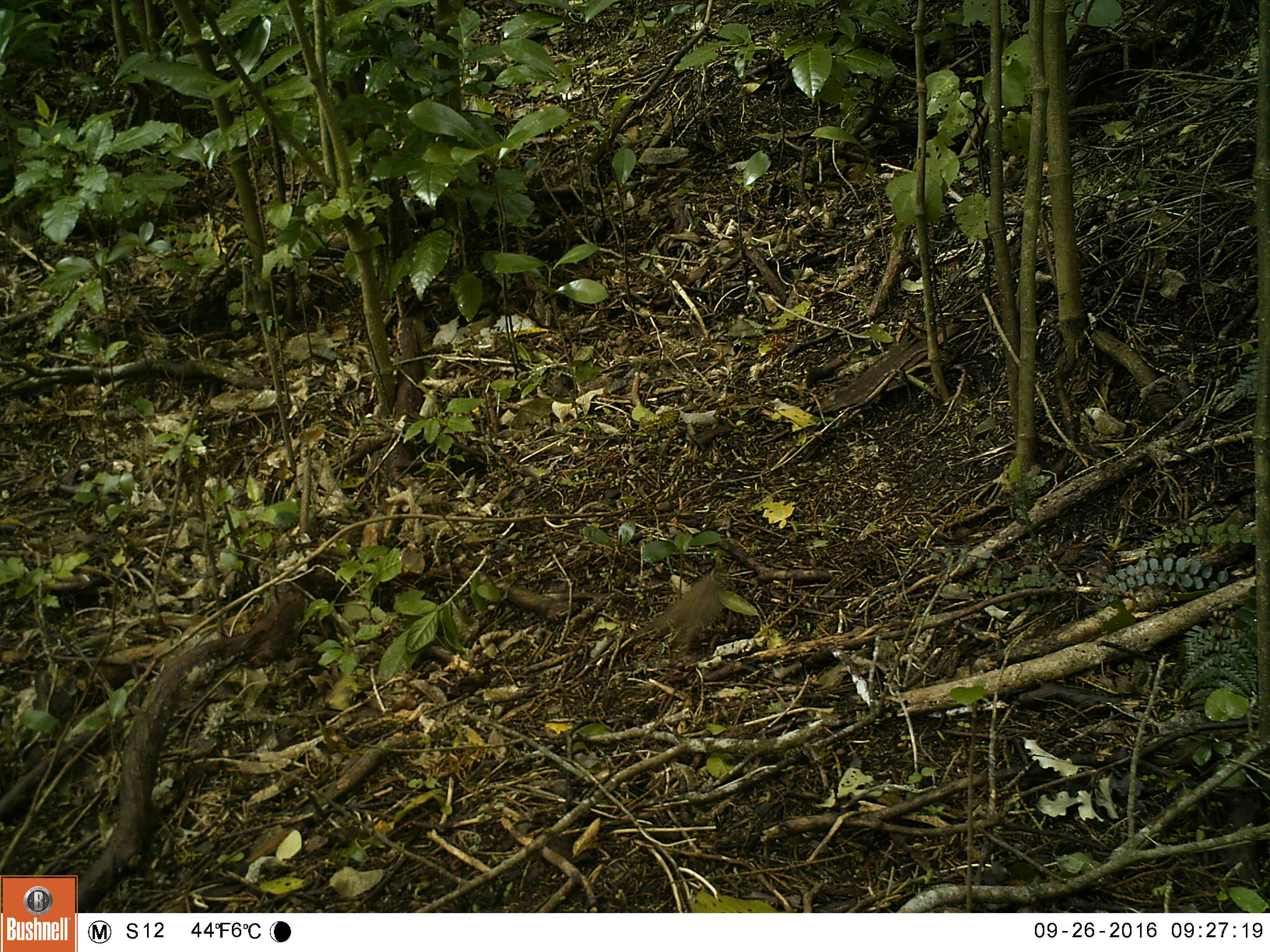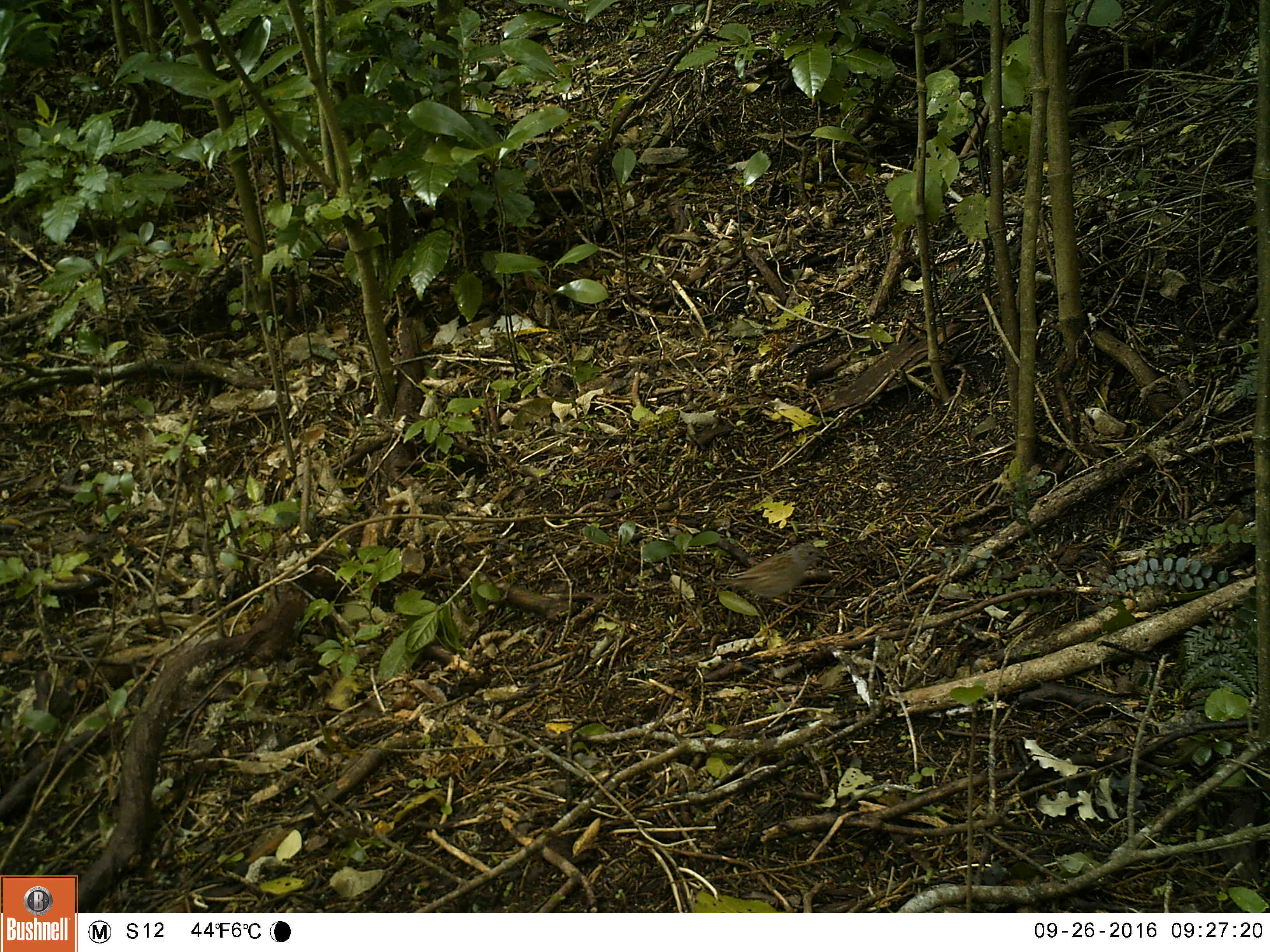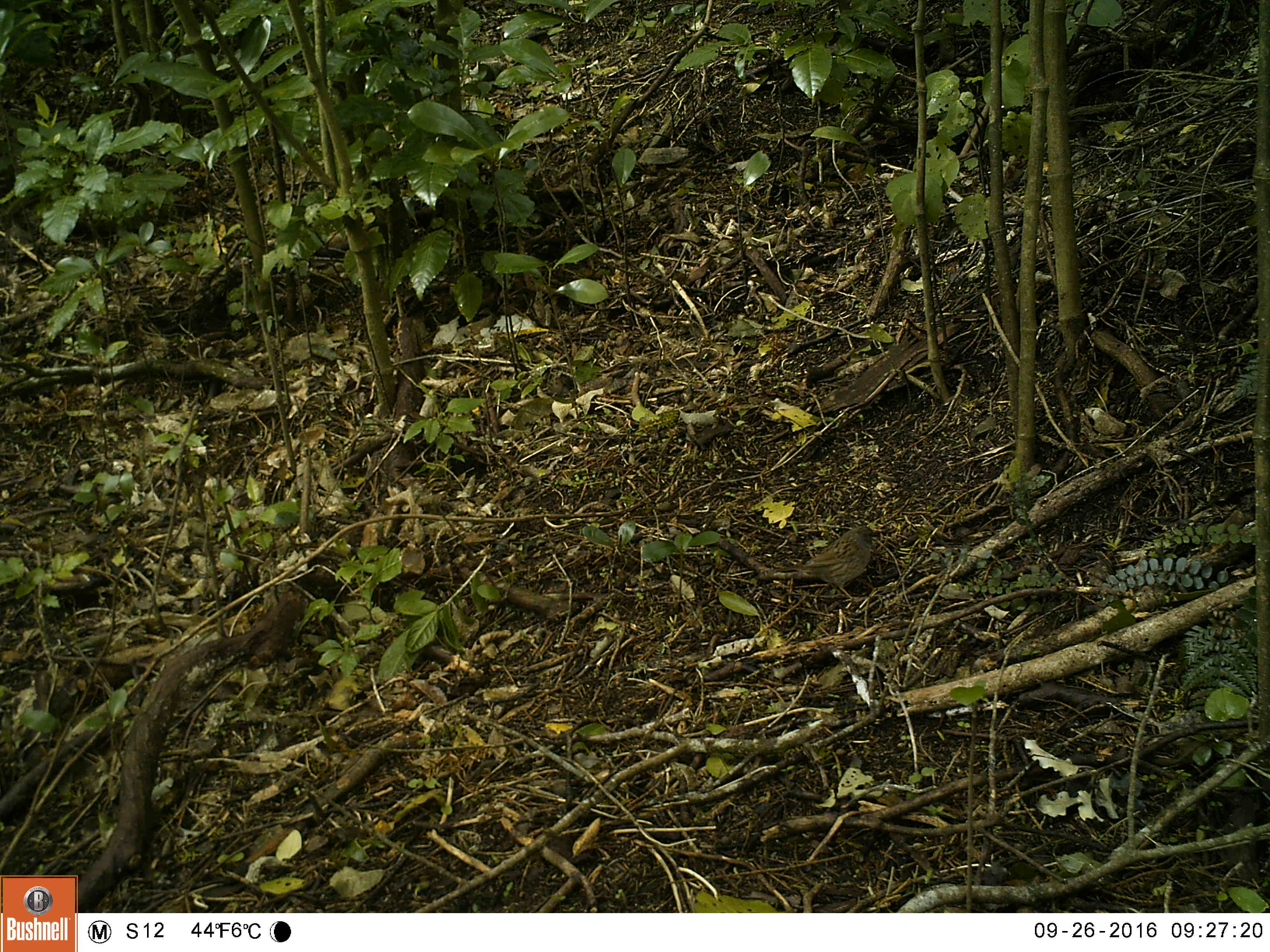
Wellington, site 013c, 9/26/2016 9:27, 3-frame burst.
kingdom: Animalia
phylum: Chordata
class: Aves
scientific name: Aves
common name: bird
Bird (Aves).